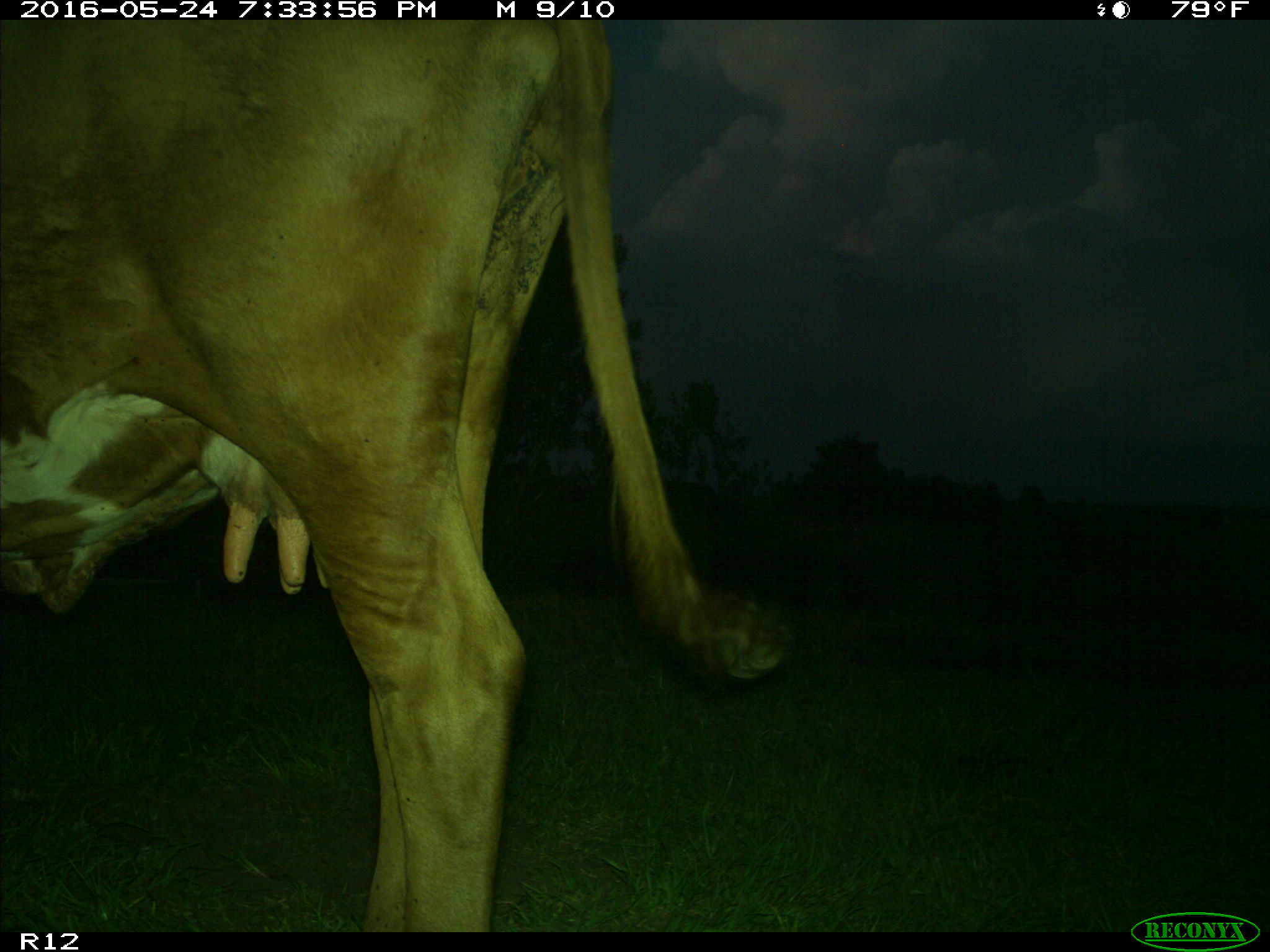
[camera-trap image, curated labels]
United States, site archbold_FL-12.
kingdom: Animalia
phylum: Chordata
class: Mammalia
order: Artiodactyla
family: Bovidae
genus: Bos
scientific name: Bos taurus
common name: domestic cow